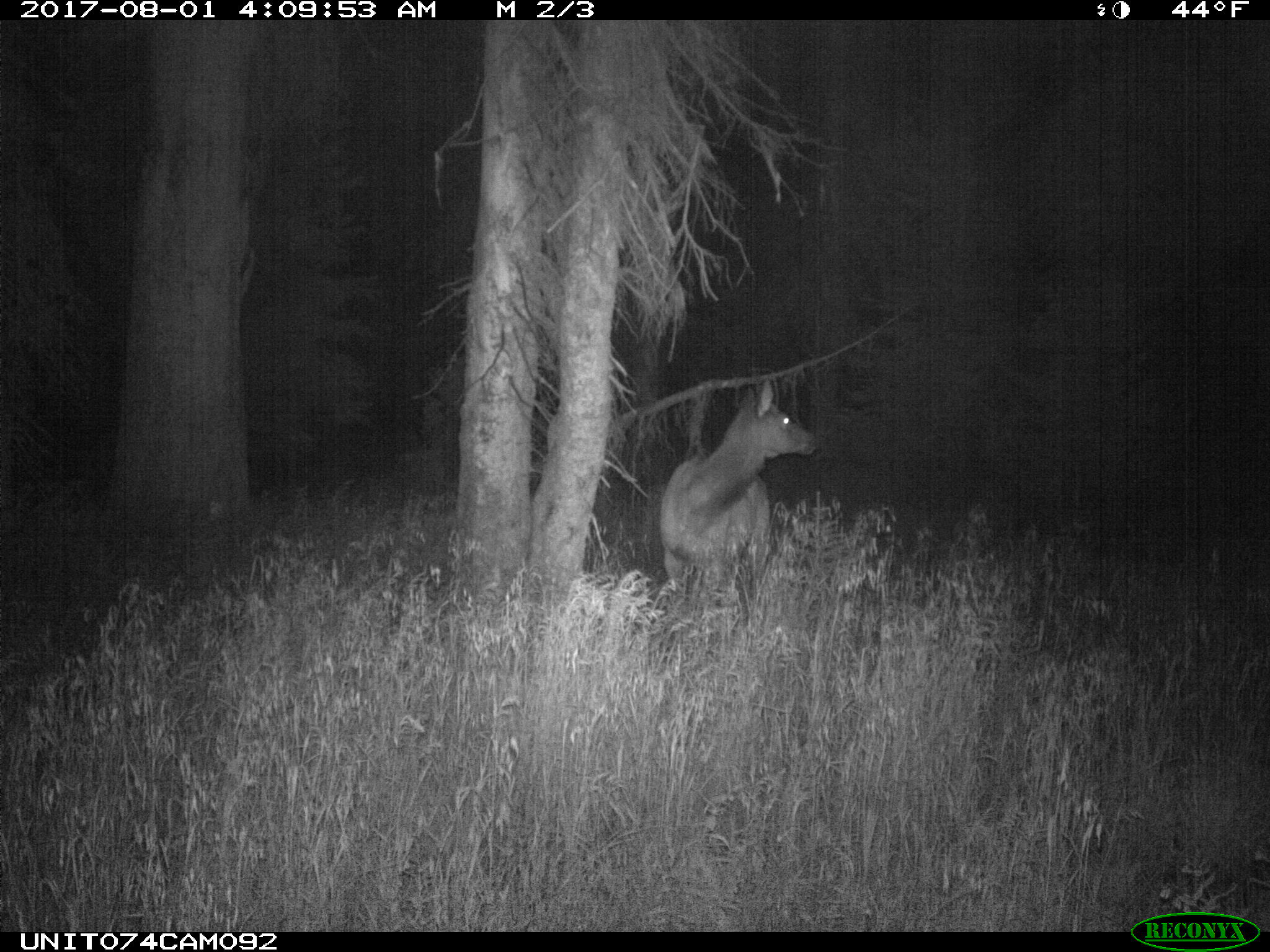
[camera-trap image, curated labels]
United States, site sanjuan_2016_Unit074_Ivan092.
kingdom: Animalia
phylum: Chordata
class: Mammalia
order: Artiodactyla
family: Cervidae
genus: Cervus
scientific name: Cervus elaphus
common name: red deer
Cervus elaphus (red deer).